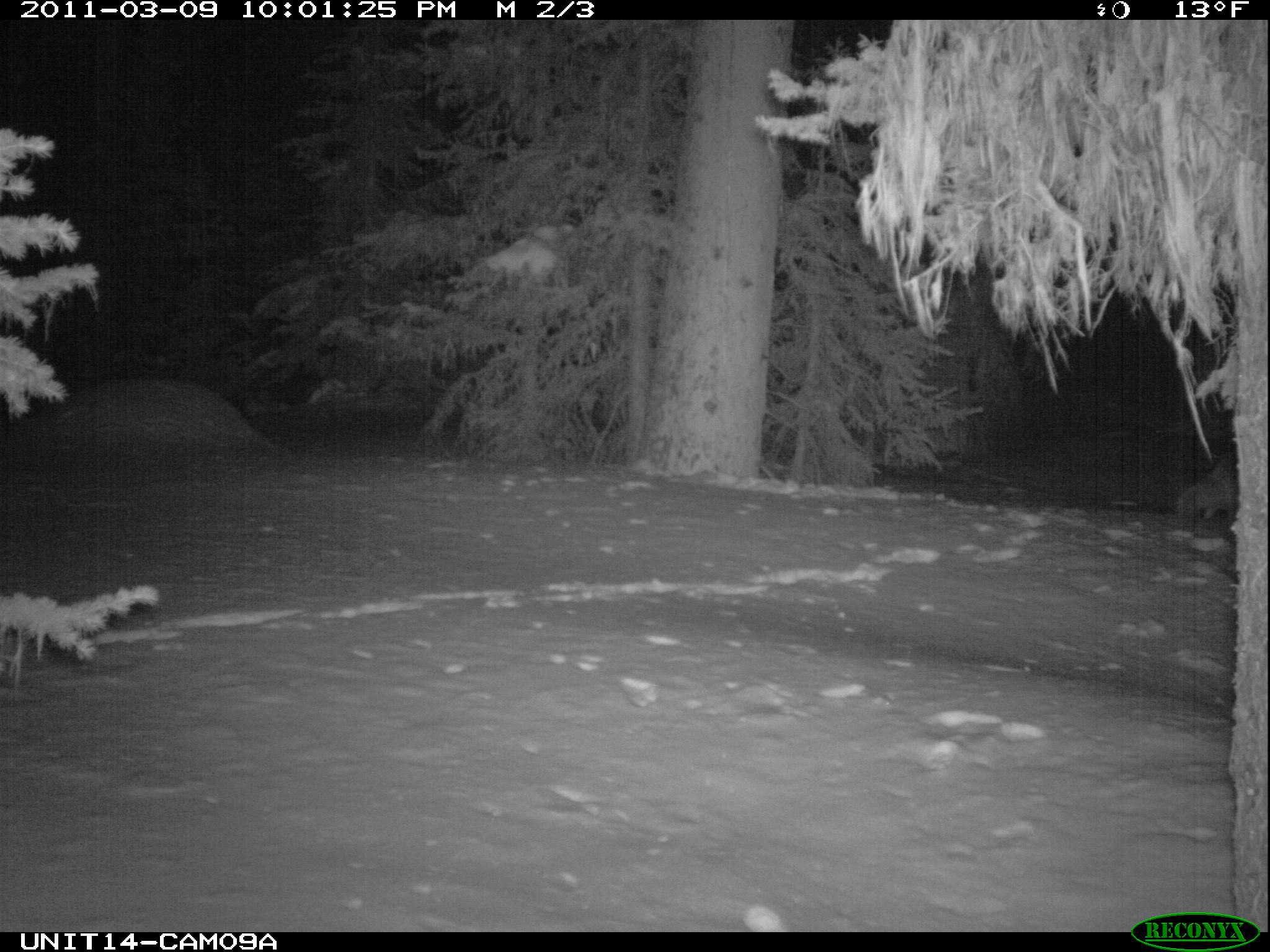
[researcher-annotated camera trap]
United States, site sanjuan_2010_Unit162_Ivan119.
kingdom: Animalia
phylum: Chordata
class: Mammalia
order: Carnivora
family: Canidae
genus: Canis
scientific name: Canis latrans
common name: coyote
Canis latrans (coyote).